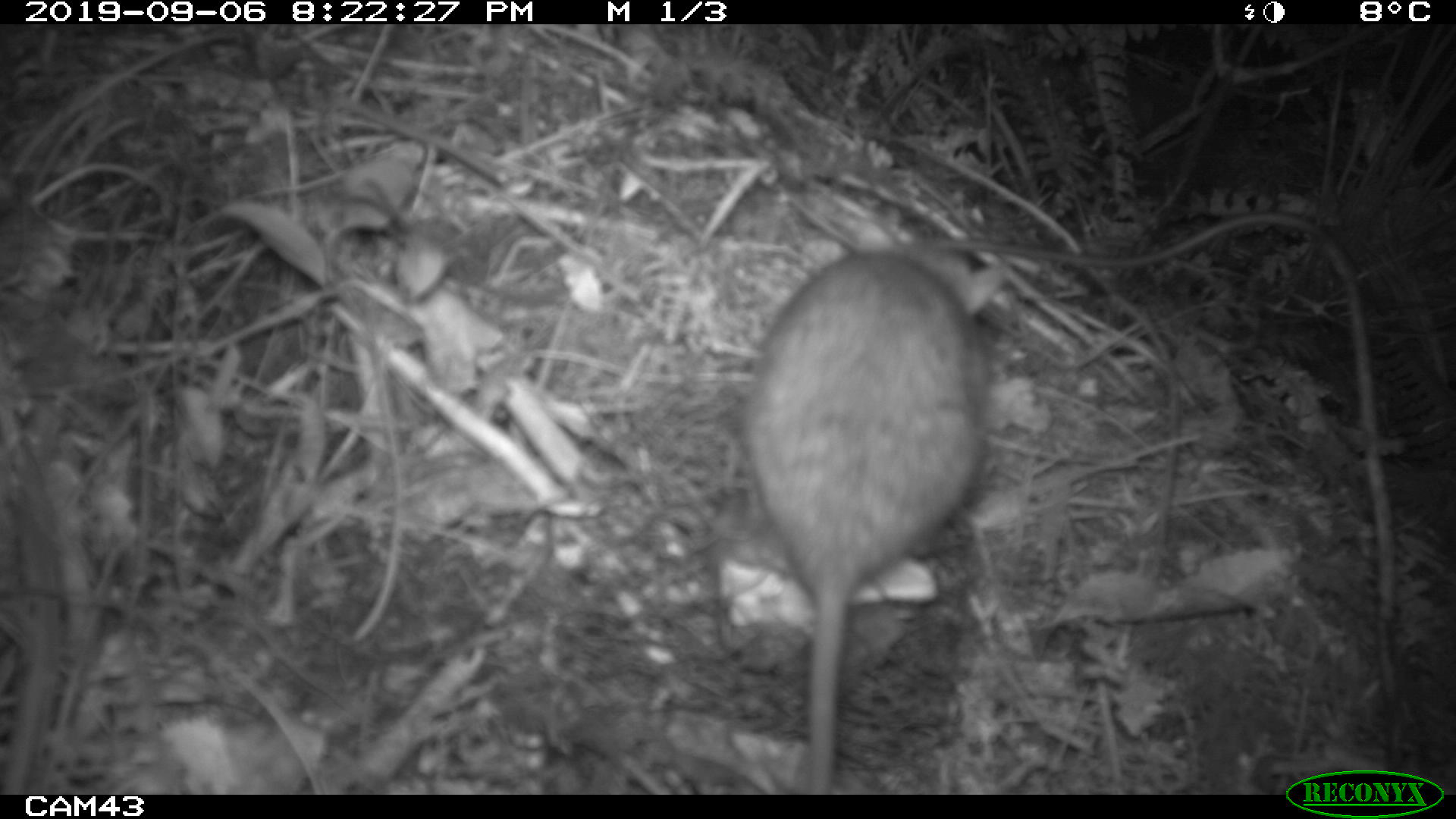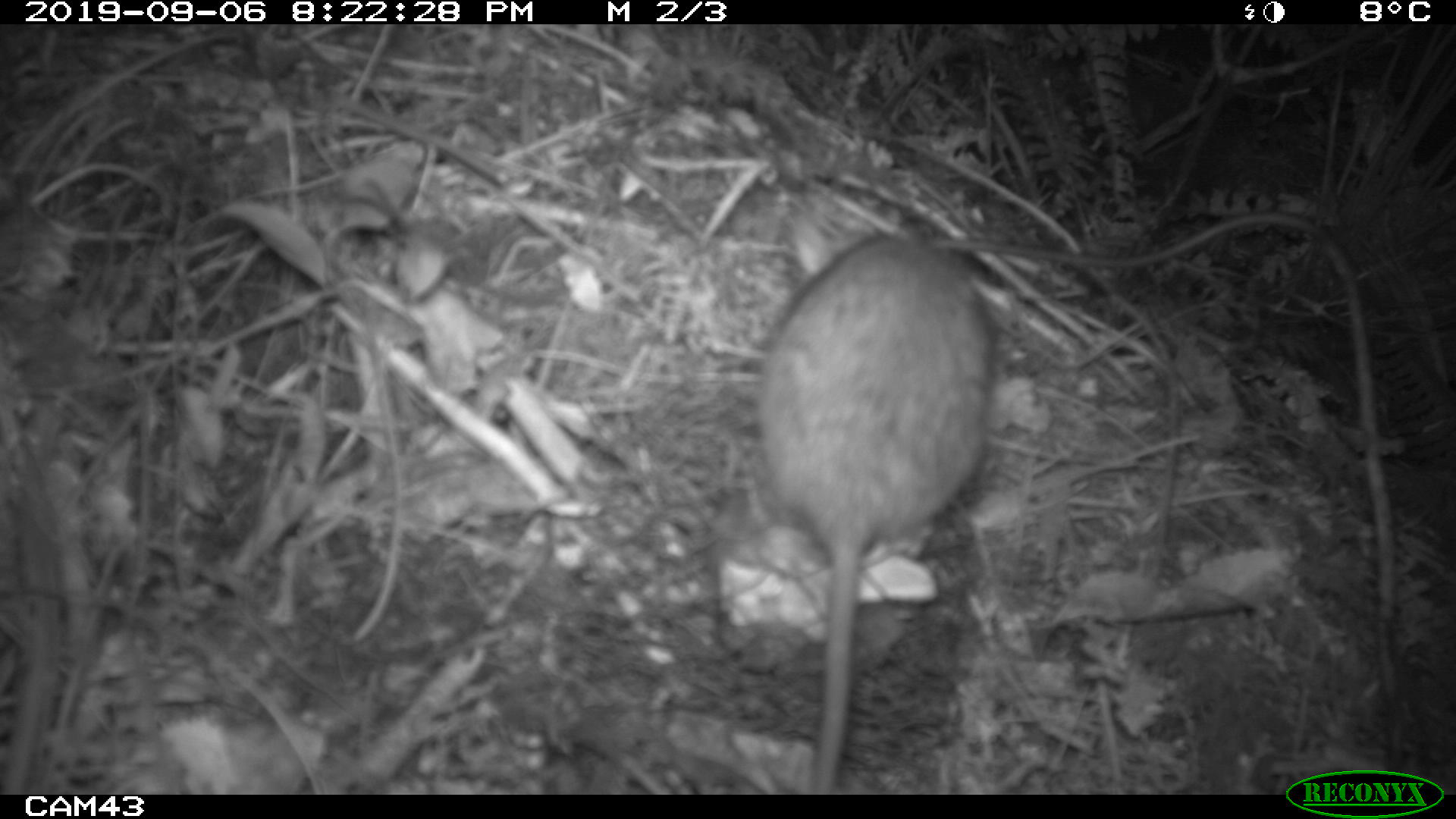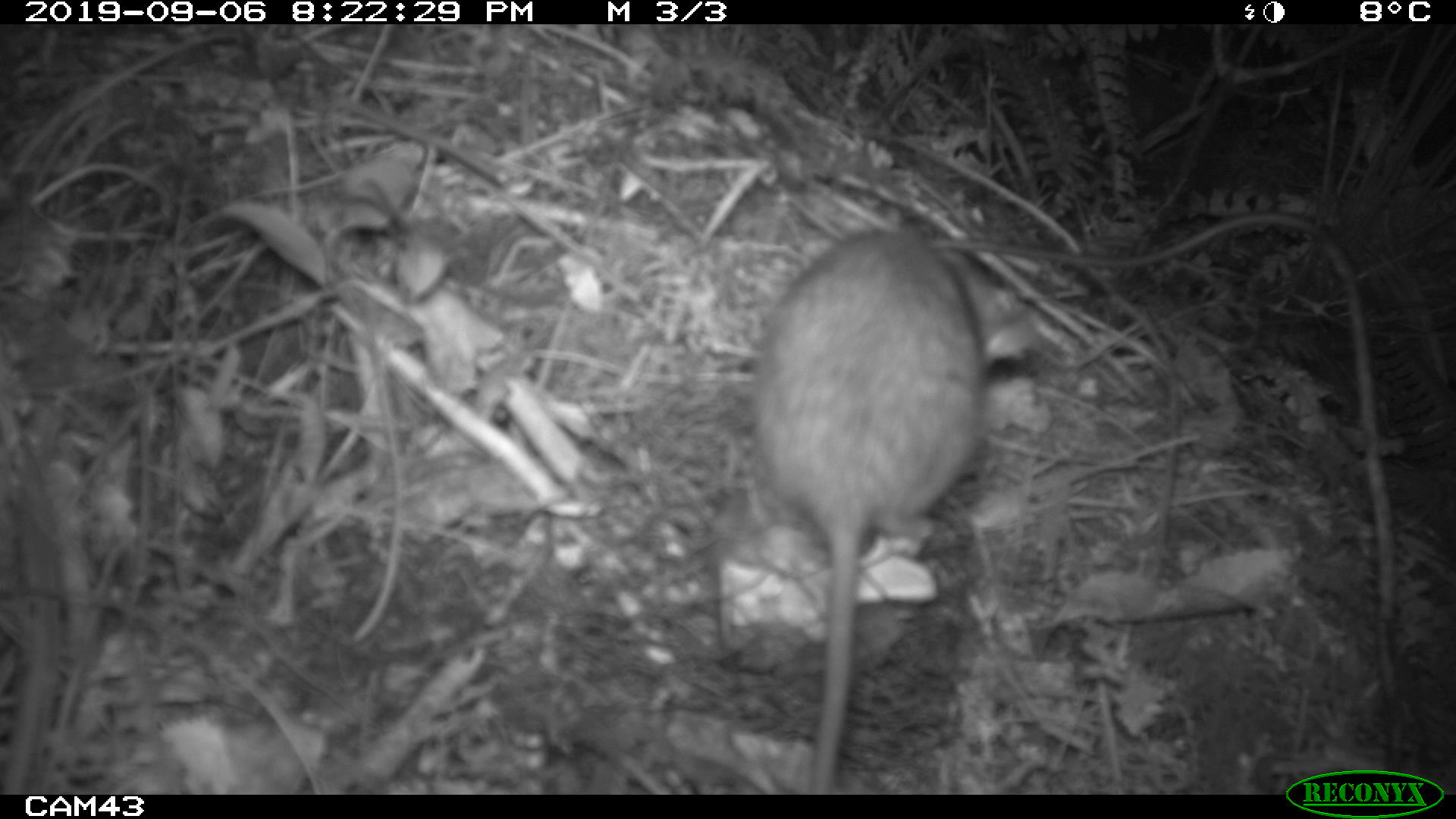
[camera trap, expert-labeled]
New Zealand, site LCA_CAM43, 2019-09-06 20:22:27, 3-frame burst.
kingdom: Animalia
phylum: Chordata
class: Mammalia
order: Rodentia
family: Muridae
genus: Rattus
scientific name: Rattus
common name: rat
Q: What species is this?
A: Rat (Rattus).